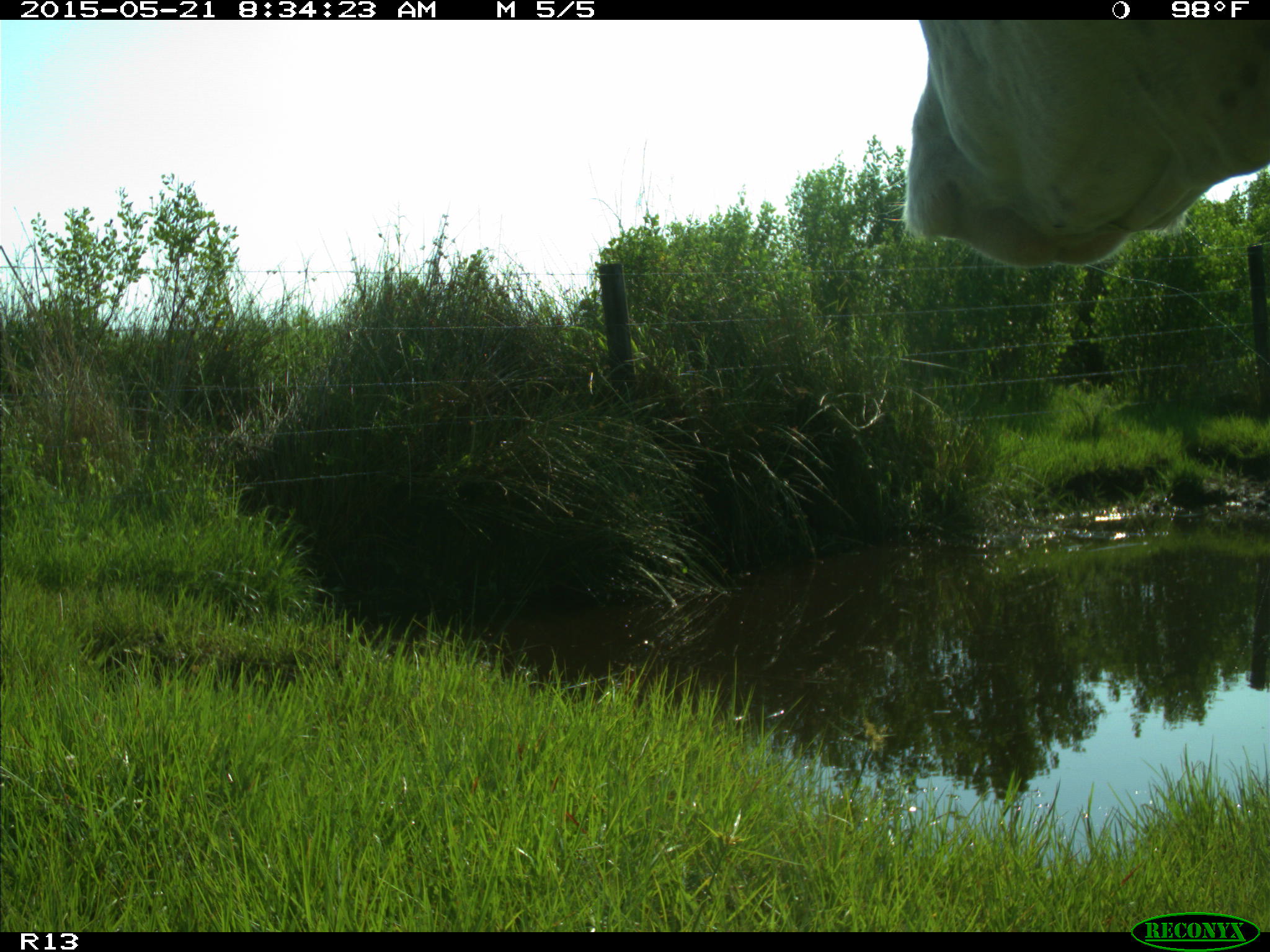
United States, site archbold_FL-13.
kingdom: Animalia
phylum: Chordata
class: Mammalia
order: Artiodactyla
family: Bovidae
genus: Bos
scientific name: Bos taurus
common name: domestic cow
Bos taurus (domestic cow).